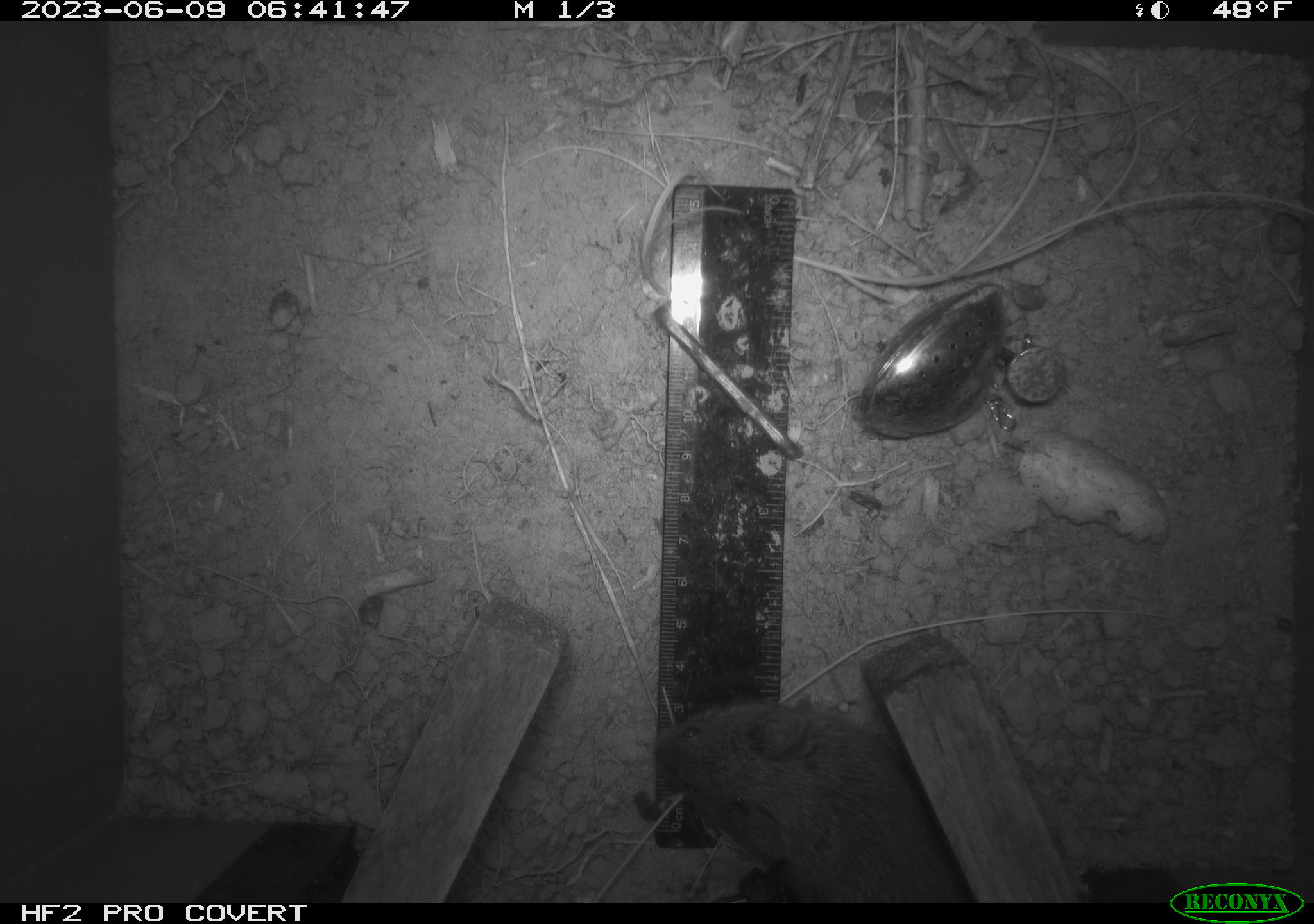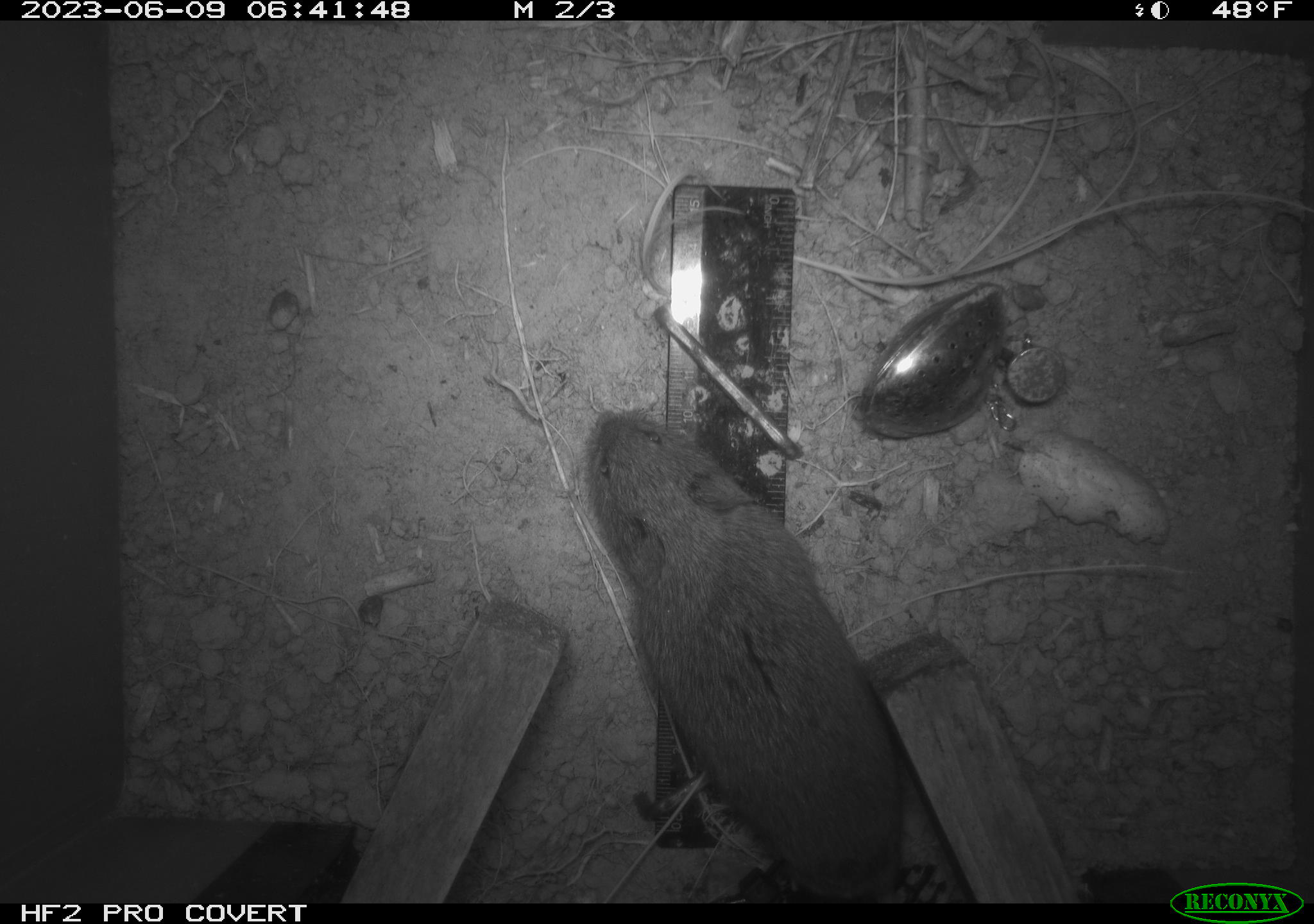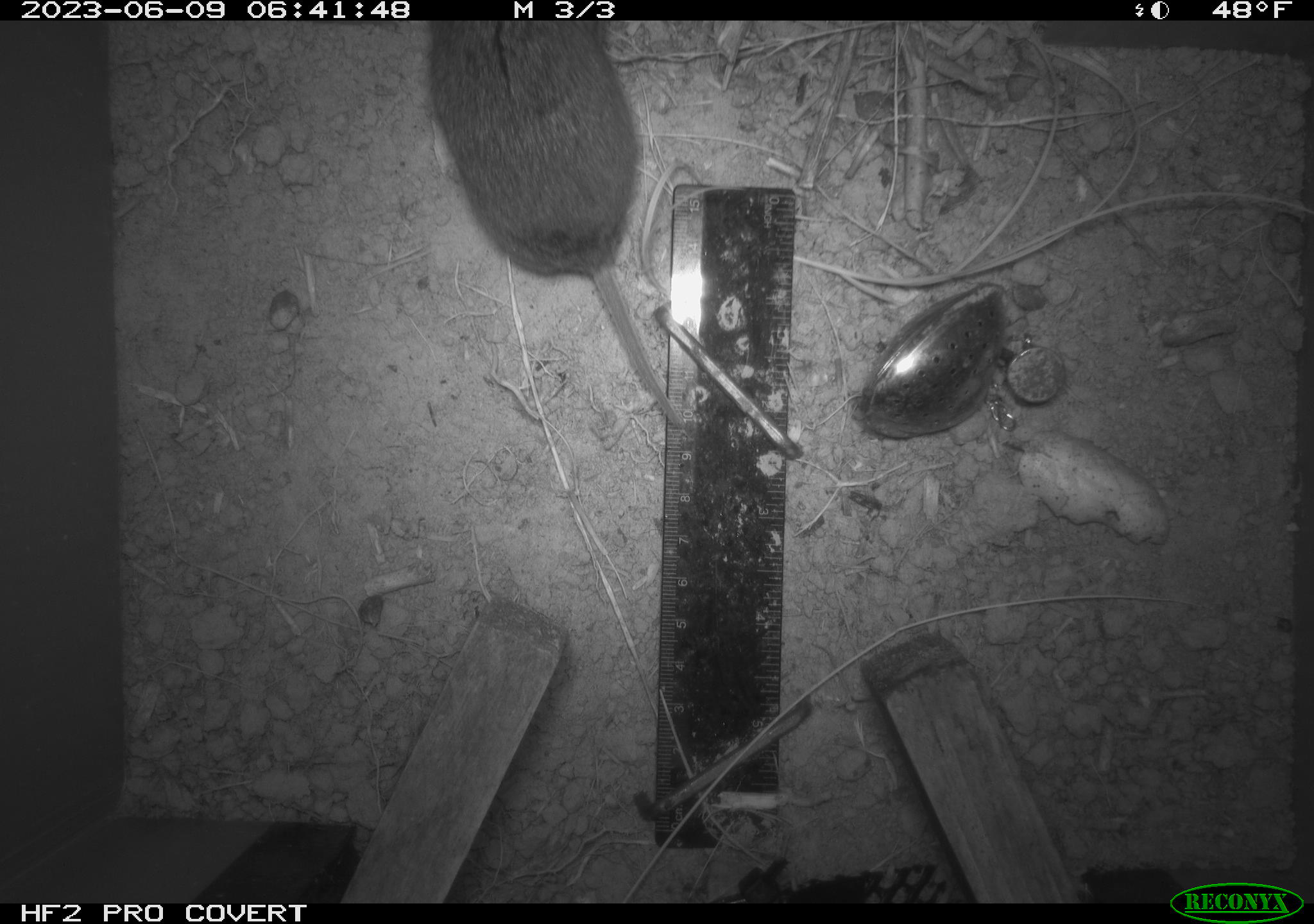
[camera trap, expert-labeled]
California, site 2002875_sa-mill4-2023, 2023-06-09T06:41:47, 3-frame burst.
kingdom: Animalia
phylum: Chordata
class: Mammalia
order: Rodentia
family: Cricetidae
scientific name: Arvicolinae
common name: voles, lemmings, and muskrats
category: arvicolinae subfamily